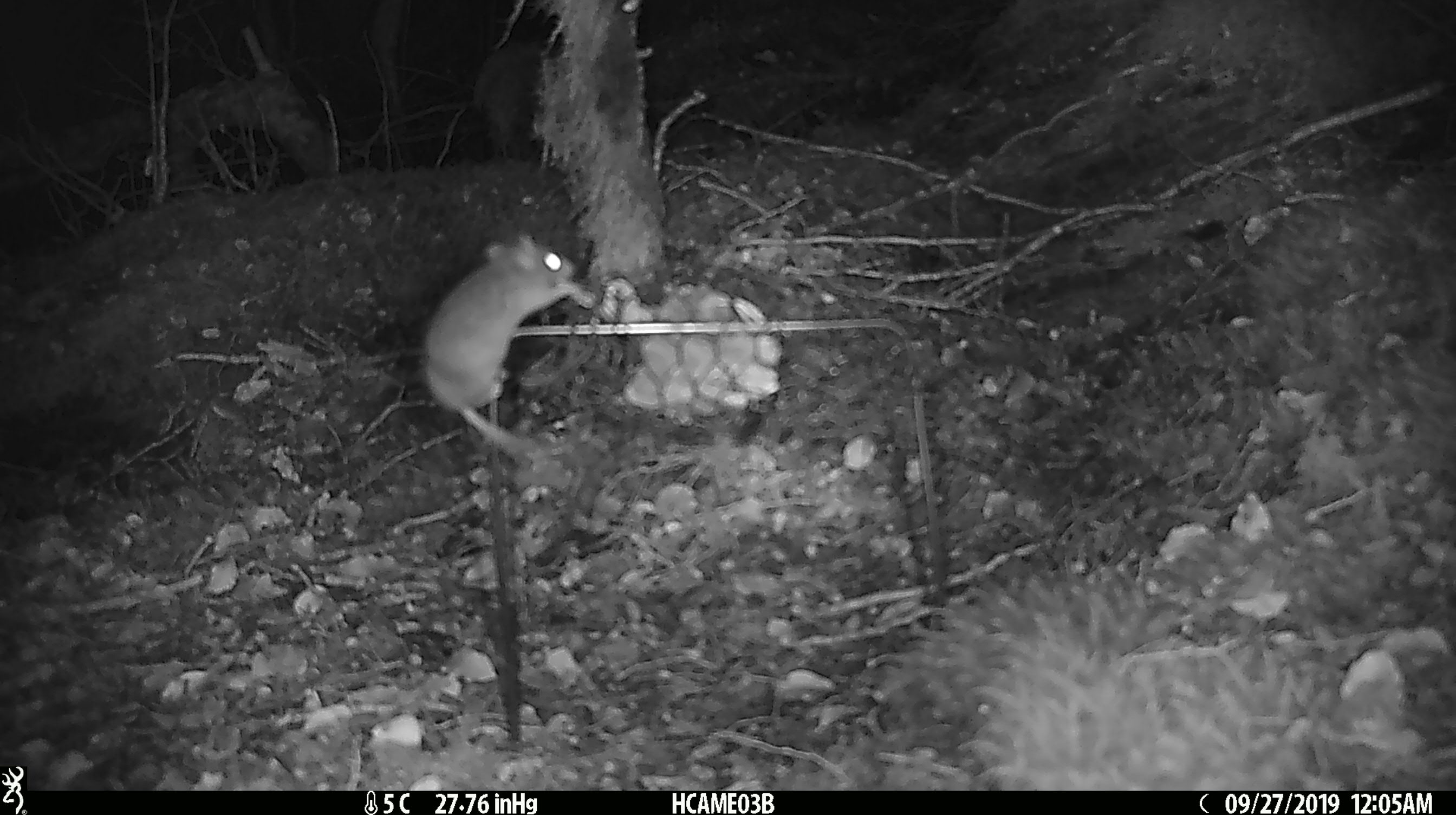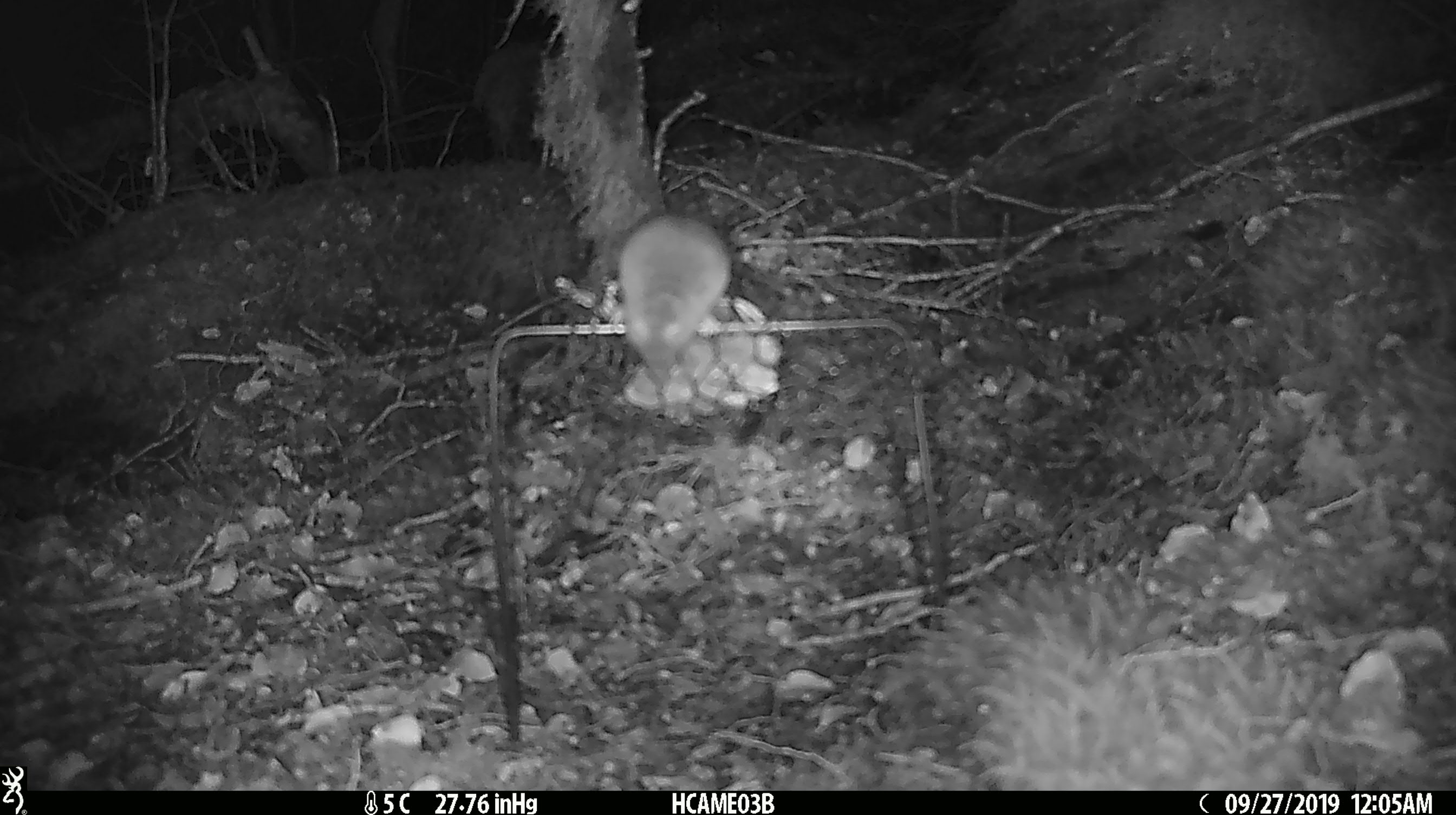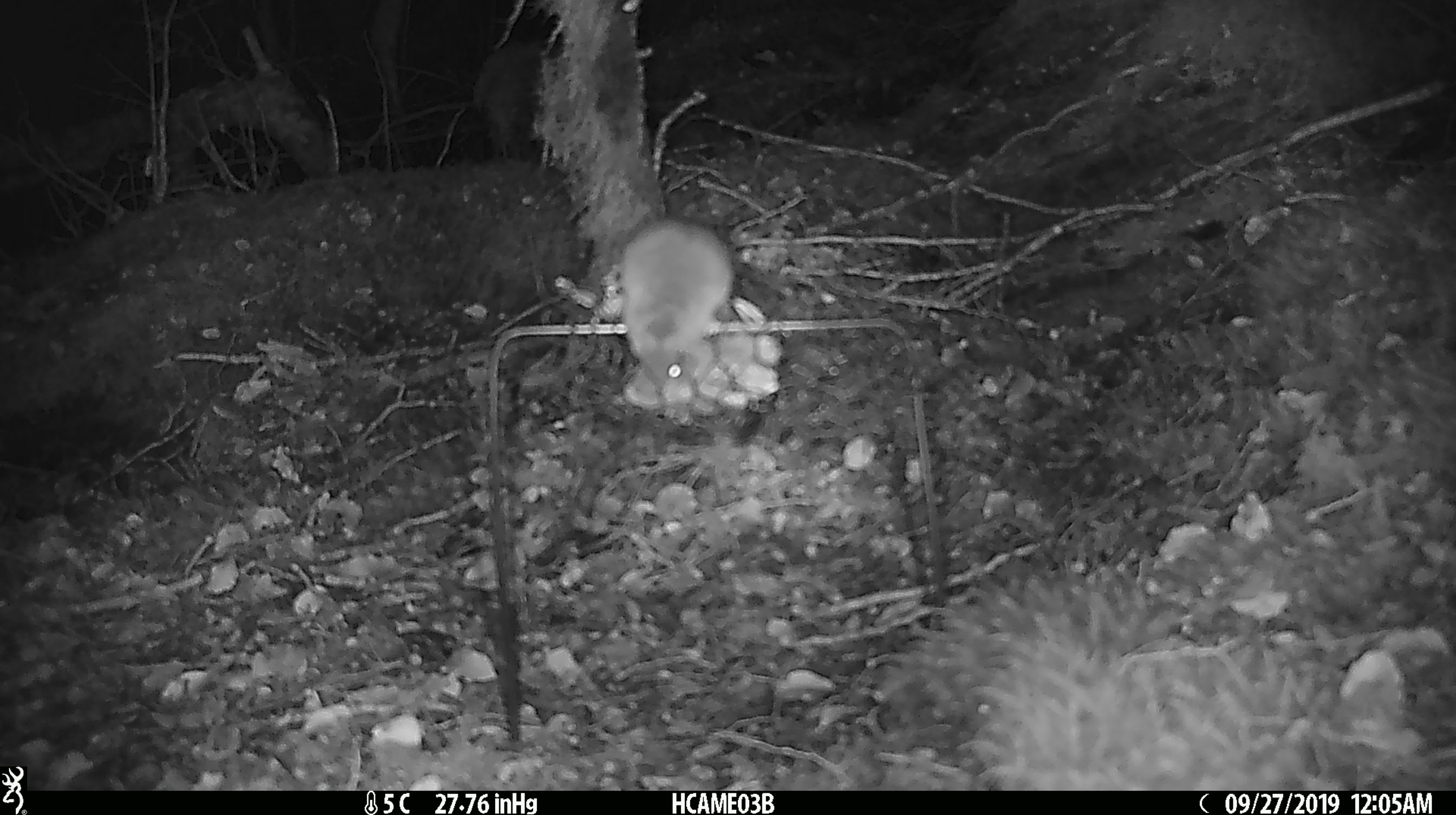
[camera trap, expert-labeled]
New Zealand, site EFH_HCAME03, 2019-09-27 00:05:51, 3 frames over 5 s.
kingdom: Animalia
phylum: Chordata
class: Mammalia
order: Rodentia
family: Muridae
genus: Mus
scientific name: Mus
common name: mouse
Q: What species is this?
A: Mouse (Mus).